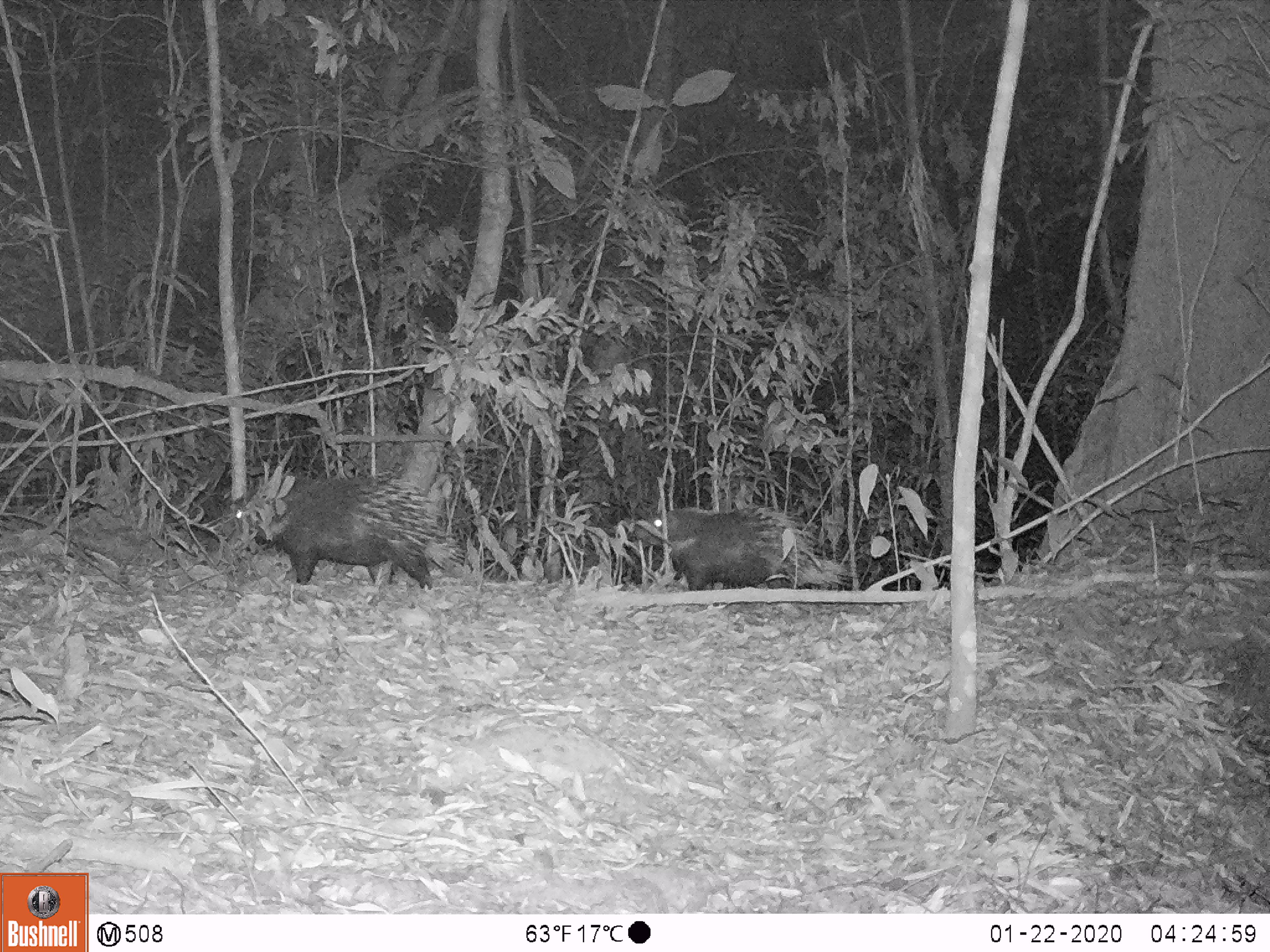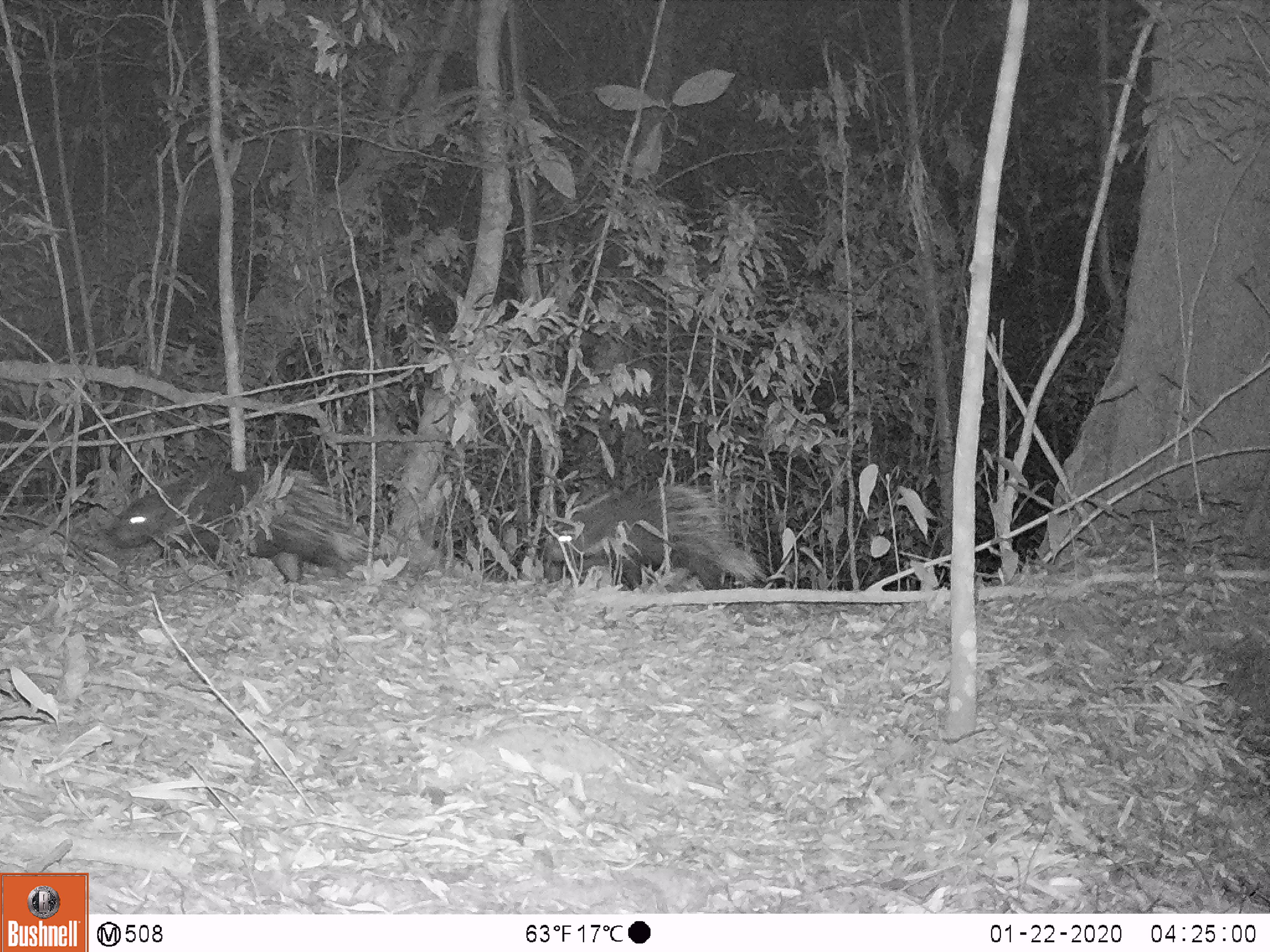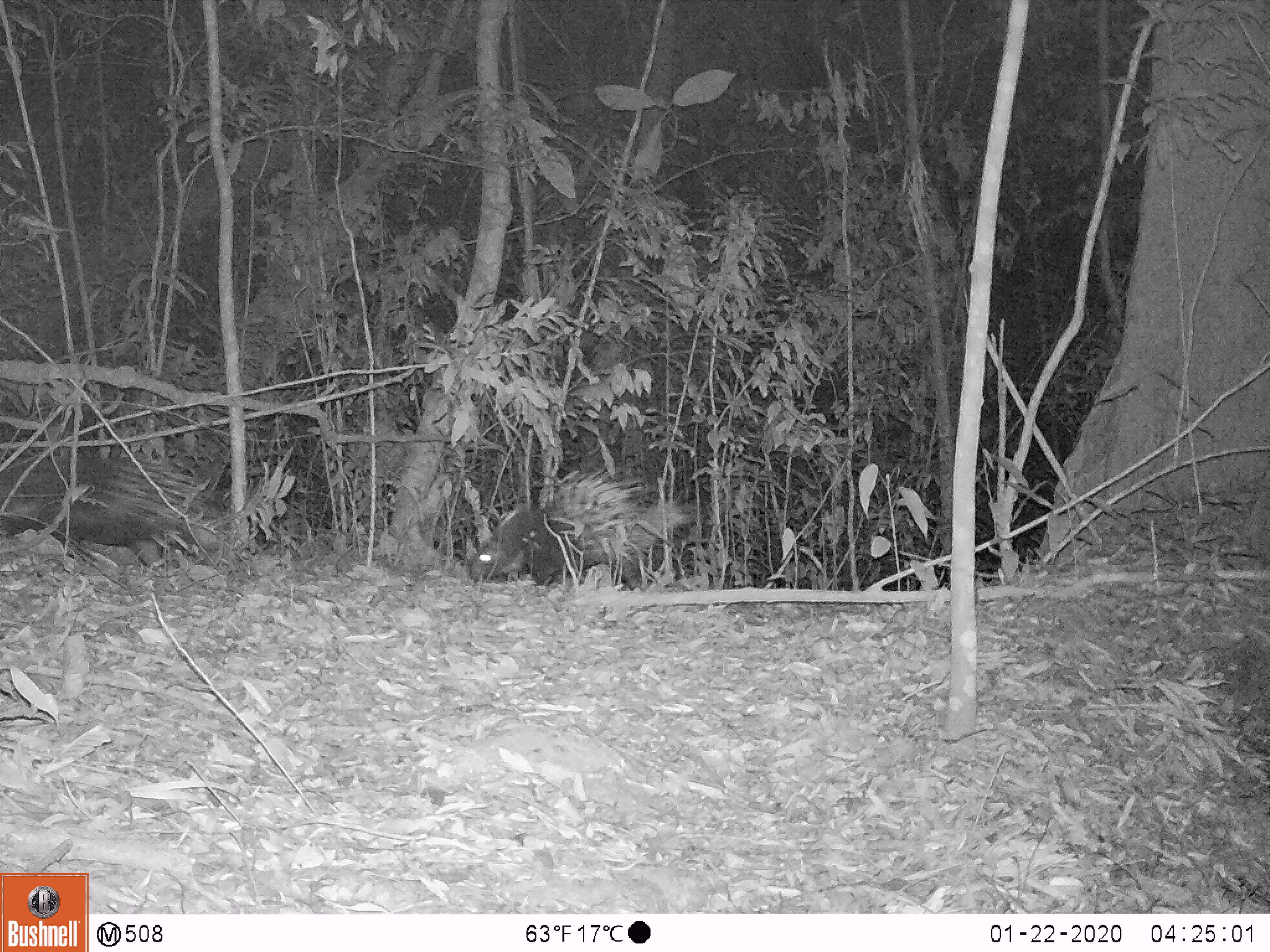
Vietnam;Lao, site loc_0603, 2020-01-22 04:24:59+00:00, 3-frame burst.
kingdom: Animalia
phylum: Chordata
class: Mammalia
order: Rodentia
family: Hystricidae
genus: Hystrix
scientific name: Hystrix brachyura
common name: malayan porcupine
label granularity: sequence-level